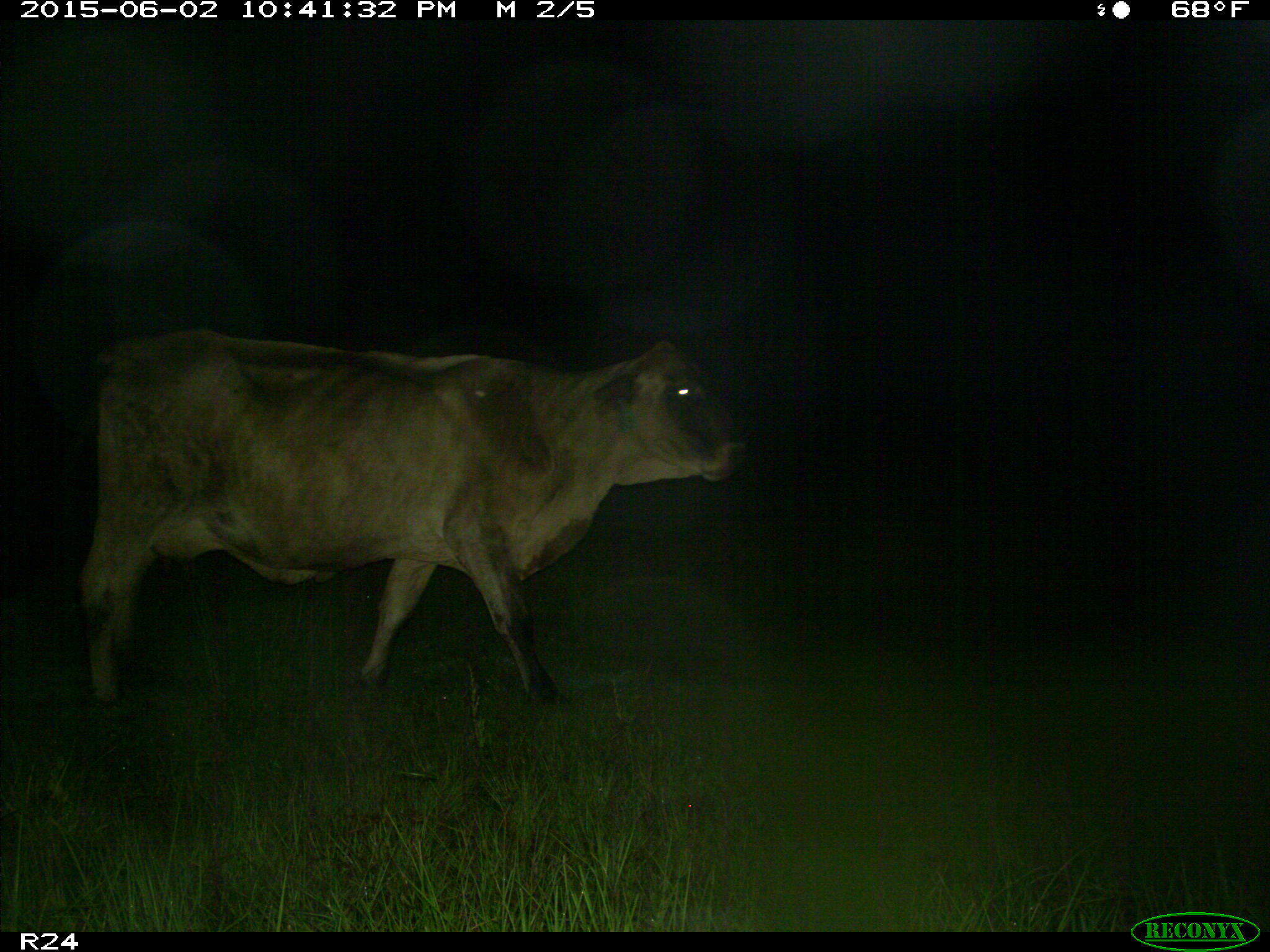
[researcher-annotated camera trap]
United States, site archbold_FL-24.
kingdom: Animalia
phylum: Chordata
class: Mammalia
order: Artiodactyla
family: Bovidae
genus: Bos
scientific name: Bos taurus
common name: domestic cow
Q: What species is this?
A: Bos taurus (domestic cow).